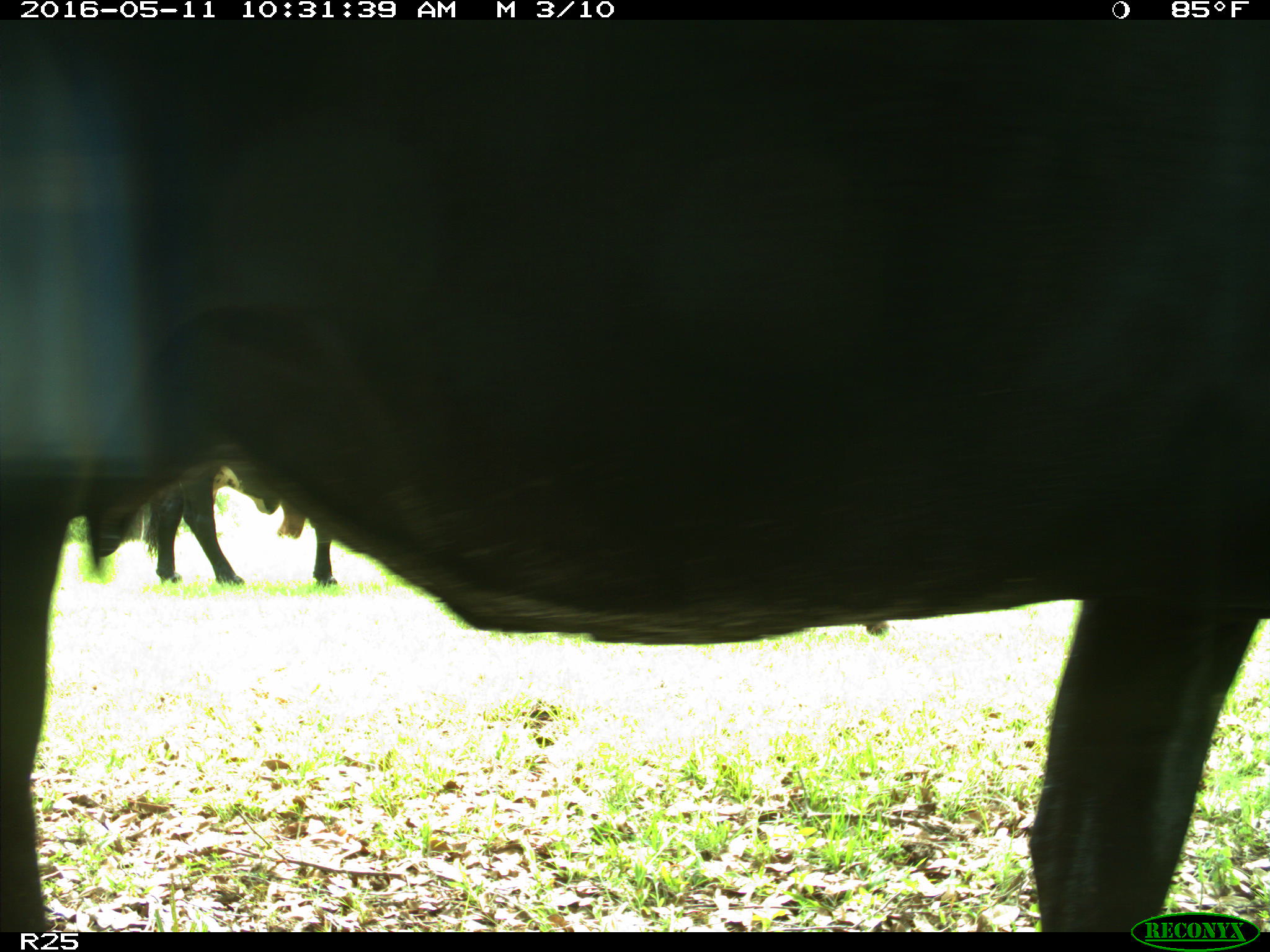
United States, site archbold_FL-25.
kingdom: Animalia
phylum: Chordata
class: Mammalia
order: Artiodactyla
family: Bovidae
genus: Bos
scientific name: Bos taurus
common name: domestic cow